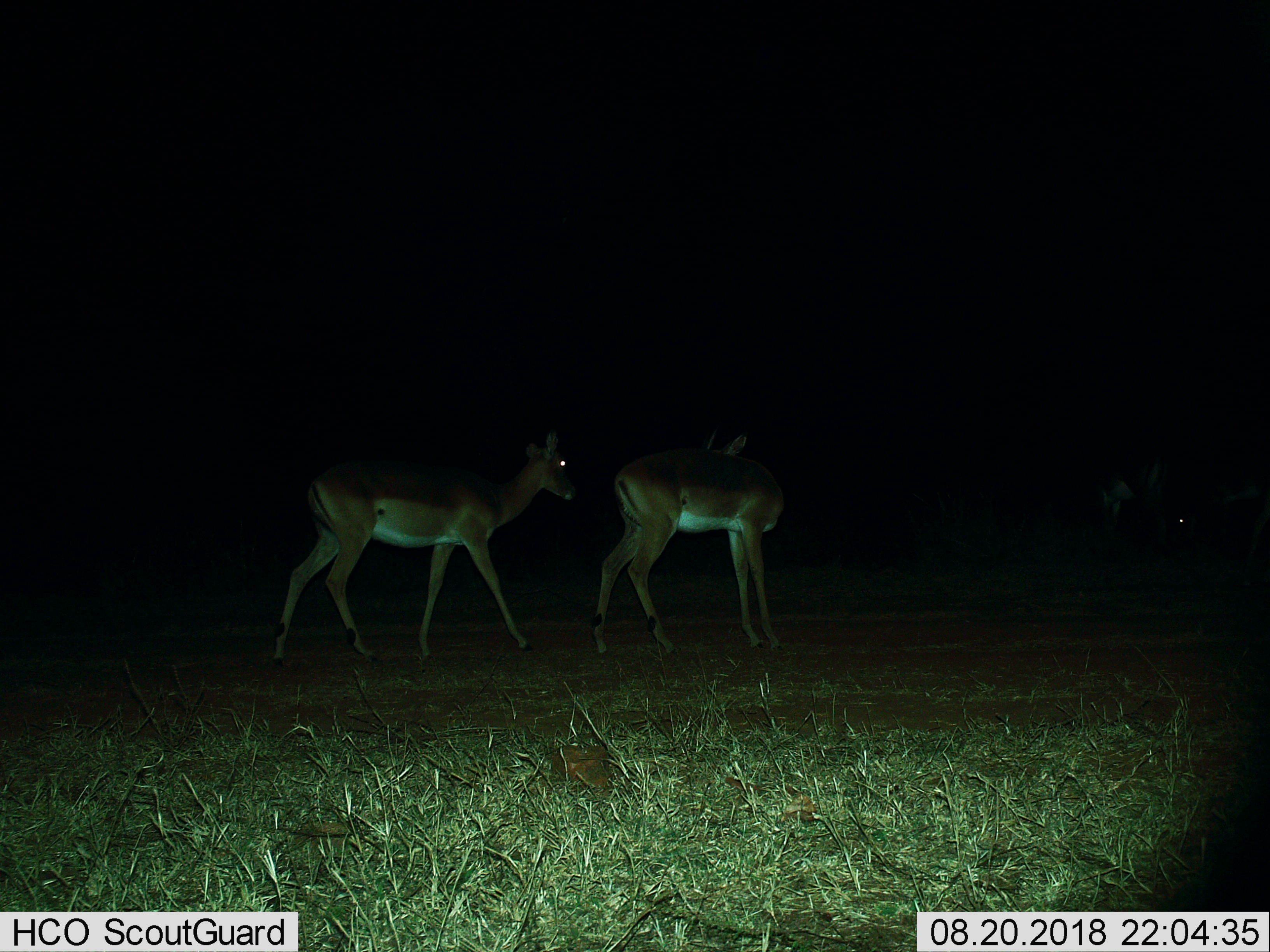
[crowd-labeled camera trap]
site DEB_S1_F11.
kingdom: Animalia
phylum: Chordata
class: Mammalia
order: Artiodactyla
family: Bovidae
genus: Aepyceros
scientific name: Aepyceros melampus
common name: impala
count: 3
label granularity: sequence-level